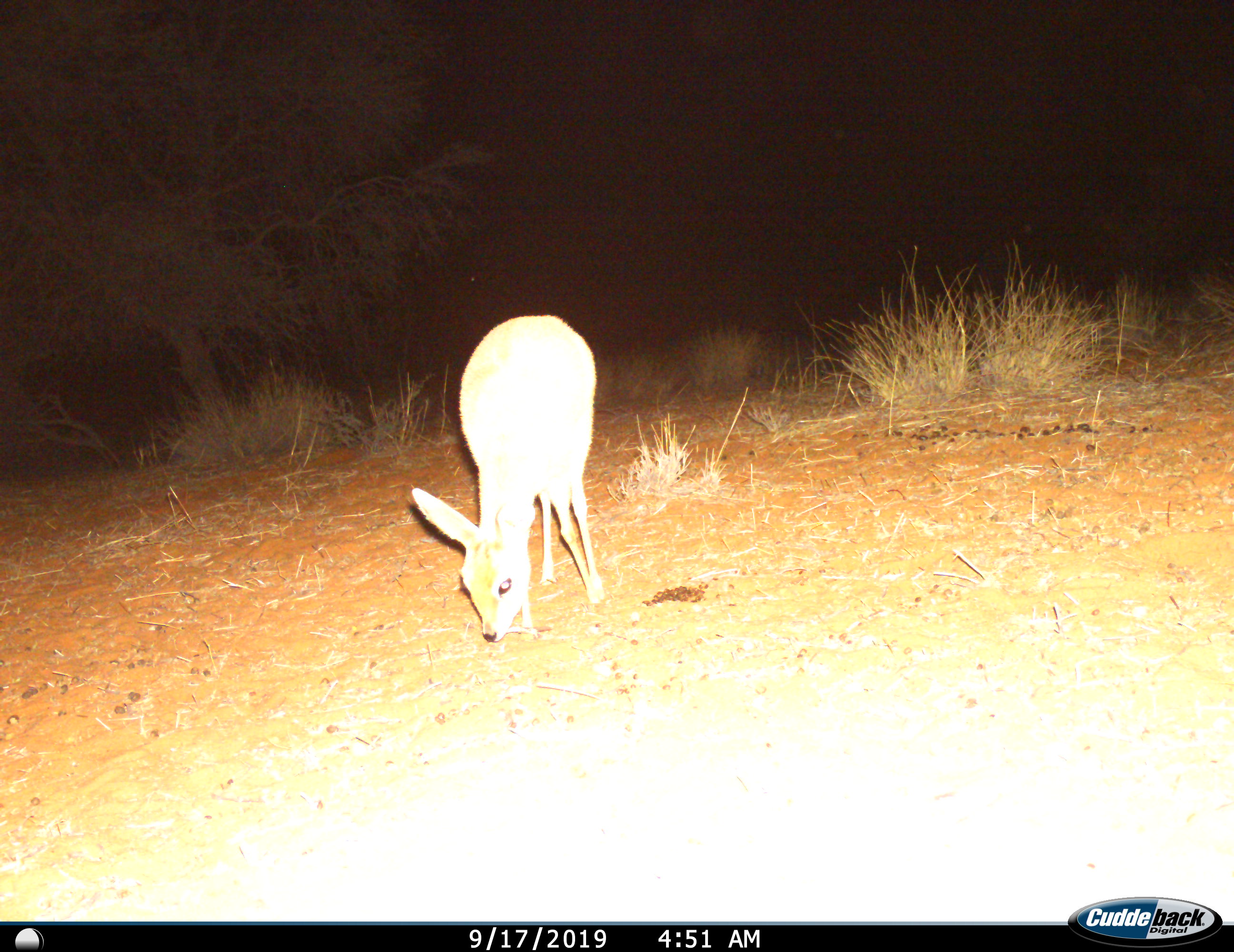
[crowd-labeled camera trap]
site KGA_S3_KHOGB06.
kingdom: Animalia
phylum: Chordata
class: Mammalia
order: Artiodactyla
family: Bovidae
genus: Raphicerus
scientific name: Raphicerus campestris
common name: steenbok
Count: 1.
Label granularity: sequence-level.